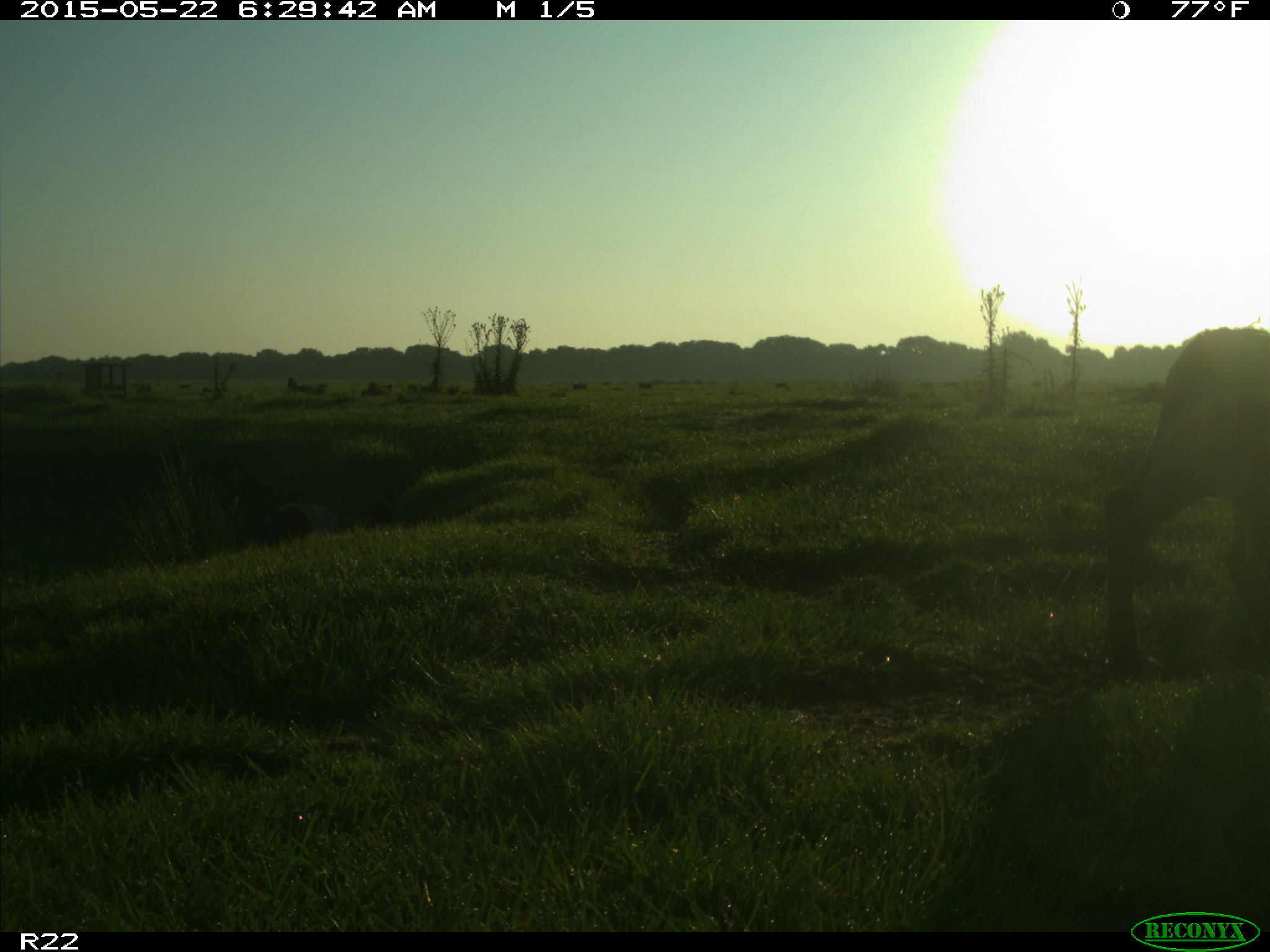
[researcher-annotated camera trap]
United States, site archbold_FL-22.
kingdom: Animalia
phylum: Chordata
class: Mammalia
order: Artiodactyla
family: Bovidae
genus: Bos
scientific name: Bos taurus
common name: domestic cow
Bos taurus (domestic cow).